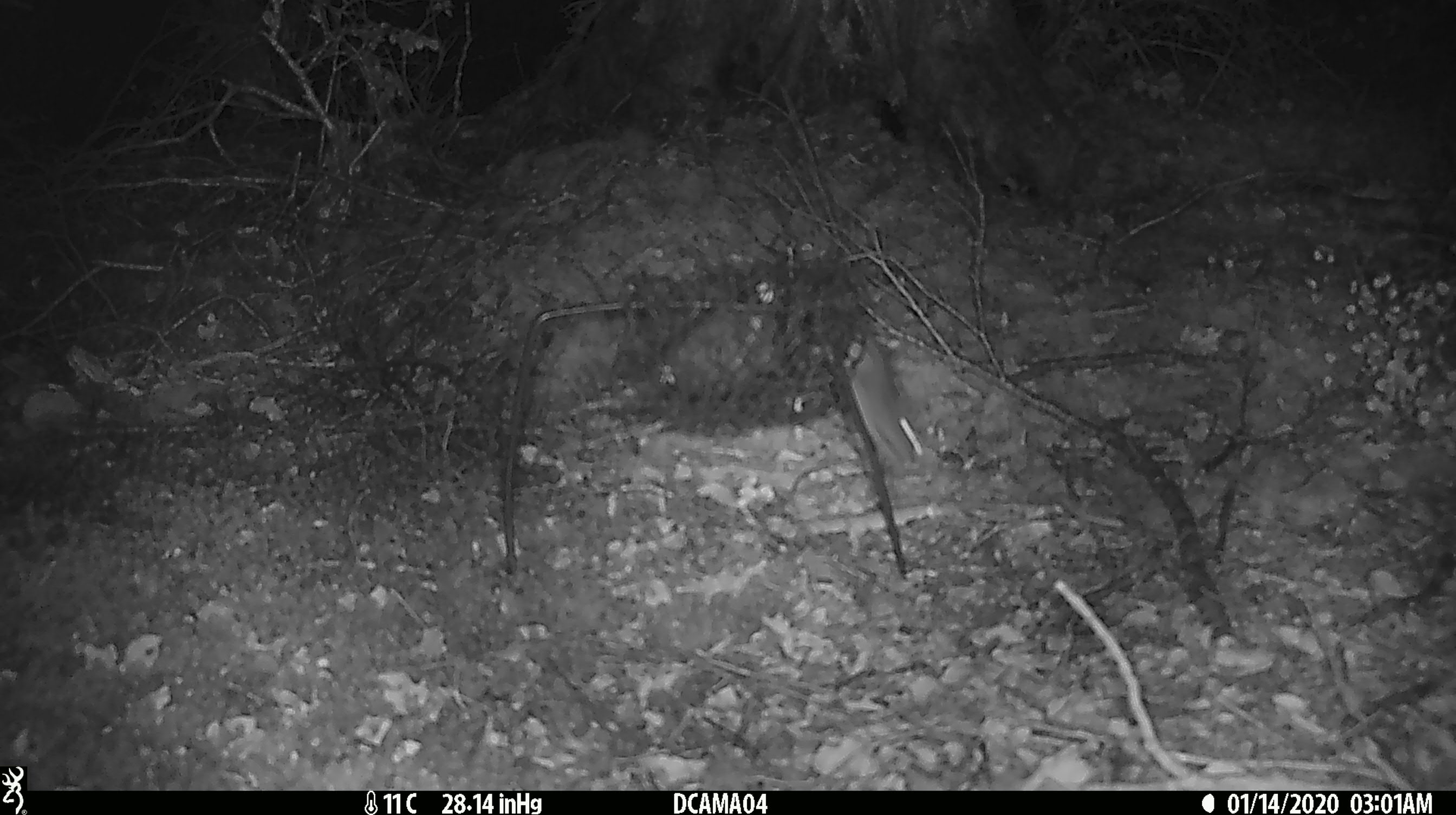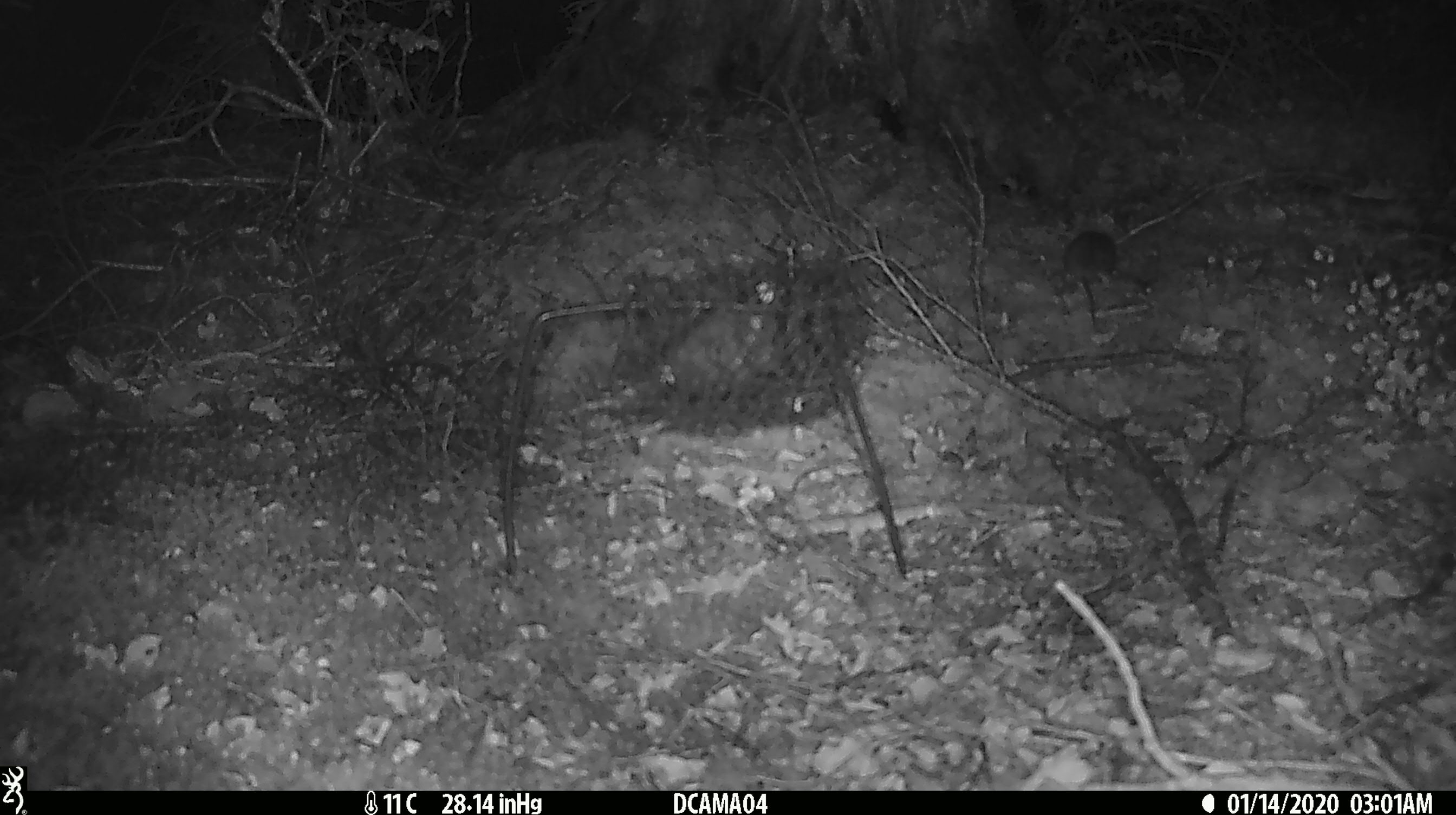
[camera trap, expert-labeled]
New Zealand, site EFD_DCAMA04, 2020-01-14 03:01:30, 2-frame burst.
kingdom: Animalia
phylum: Chordata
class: Mammalia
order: Rodentia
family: Muridae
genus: Mus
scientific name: Mus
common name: mouse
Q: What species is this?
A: Mouse (Mus).